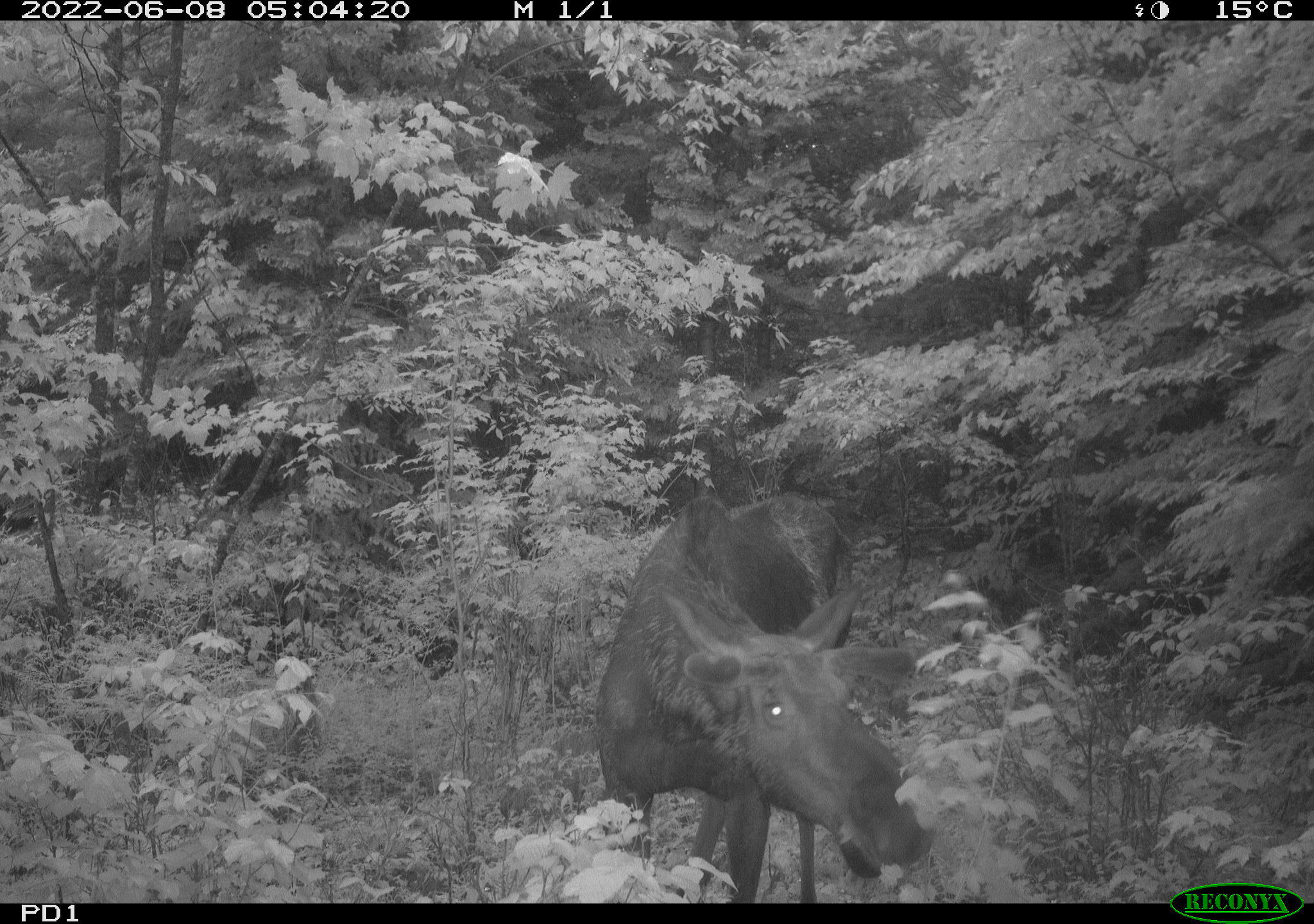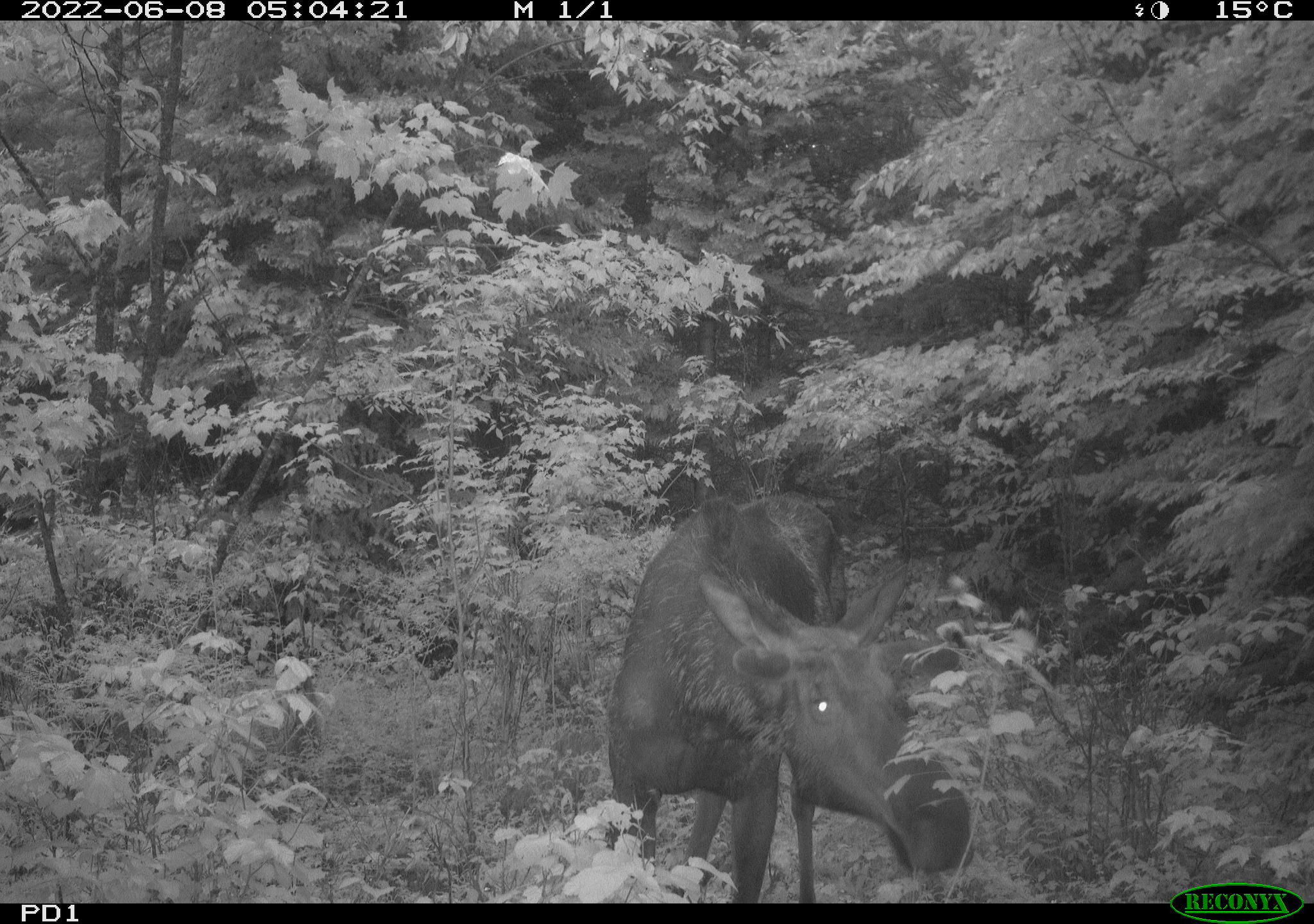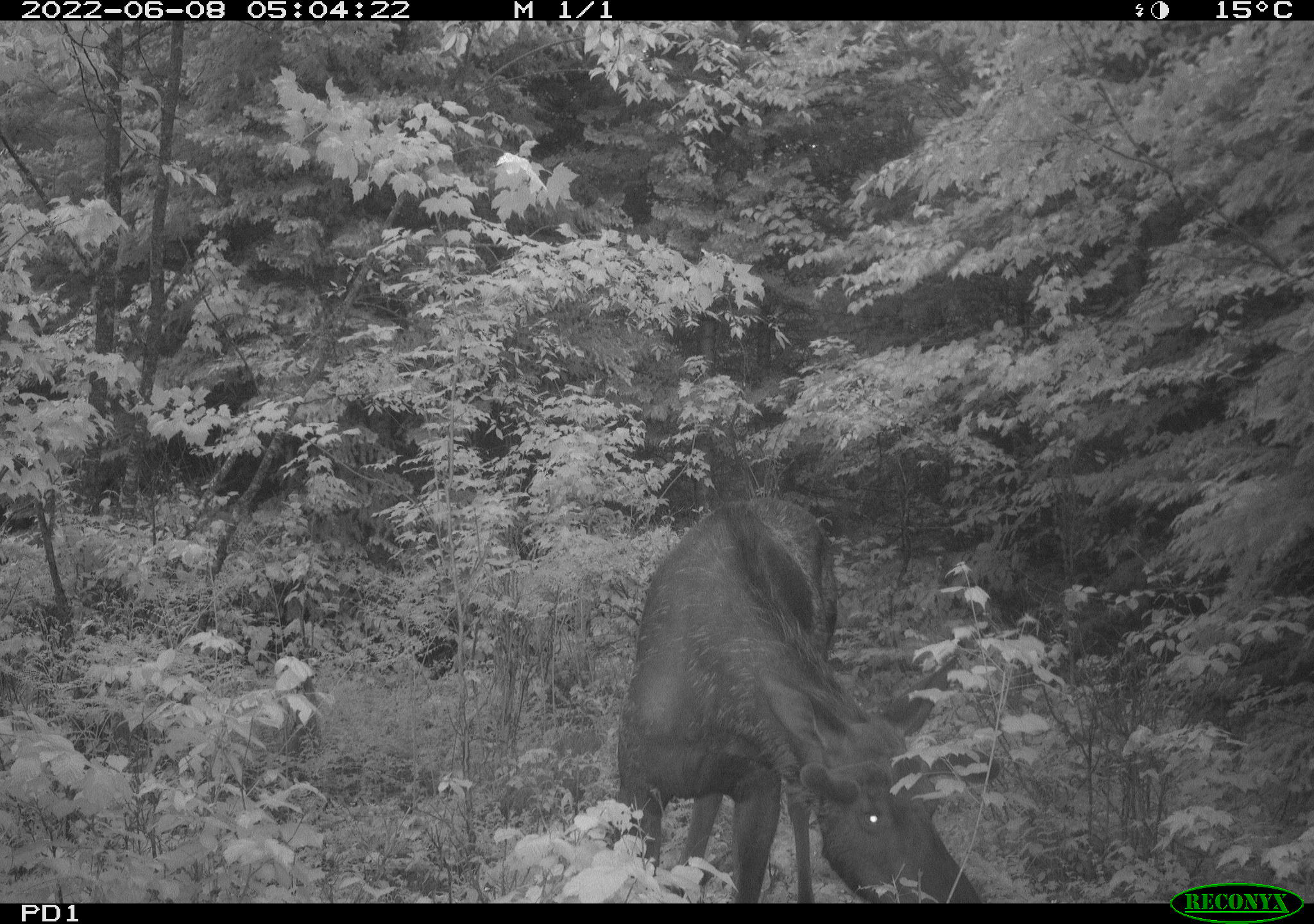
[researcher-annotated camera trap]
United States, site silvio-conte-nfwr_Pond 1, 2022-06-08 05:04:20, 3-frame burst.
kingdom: Animalia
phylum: Chordata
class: Mammalia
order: Artiodactyla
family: Cervidae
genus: Alces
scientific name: Alces alces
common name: moose